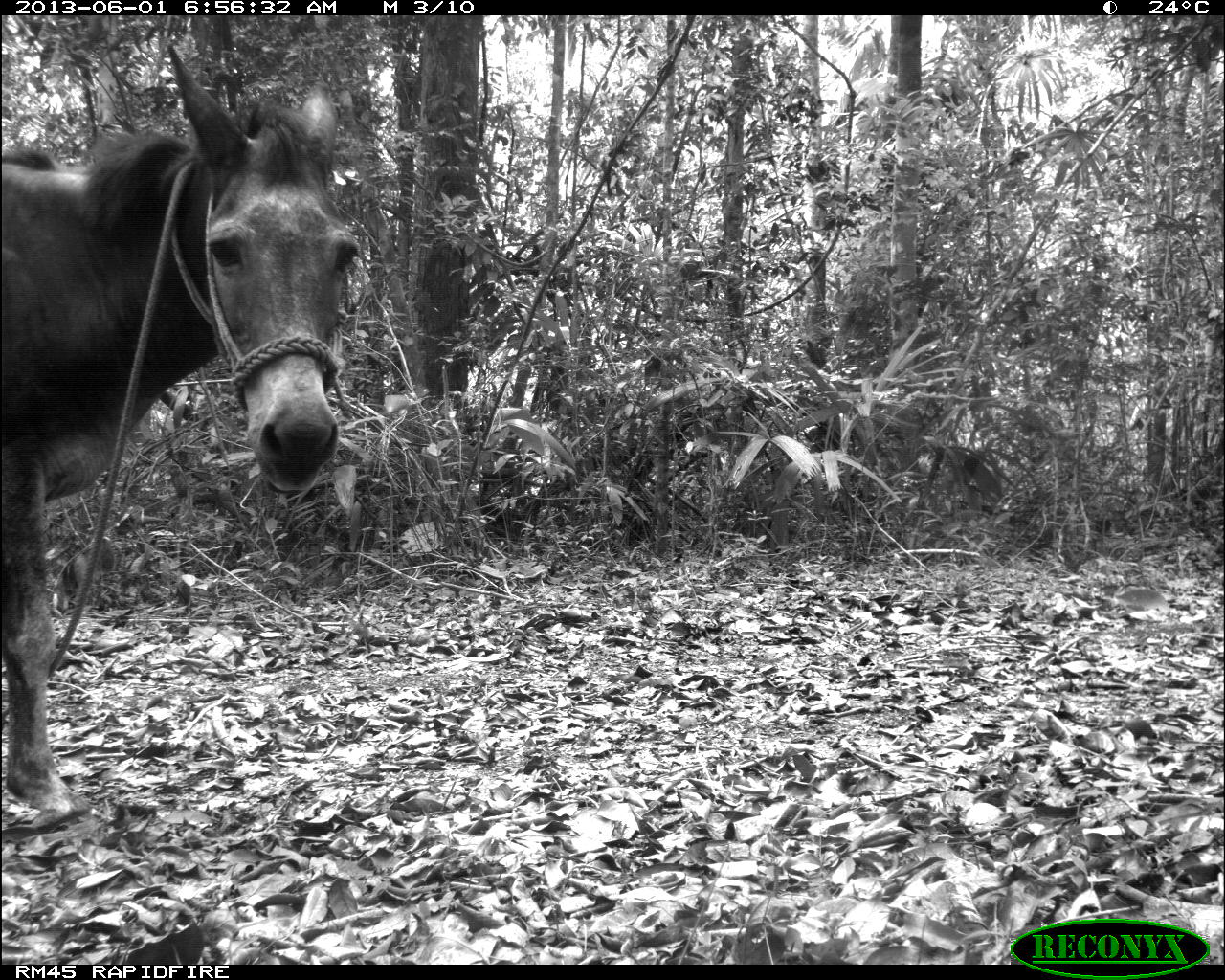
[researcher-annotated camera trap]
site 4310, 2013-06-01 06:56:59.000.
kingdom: Animalia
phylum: Chordata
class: Mammalia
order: Perissodactyla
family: Equidae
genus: Equus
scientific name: Equus ferus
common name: wild horse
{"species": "Equus ferus (wild horse)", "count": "1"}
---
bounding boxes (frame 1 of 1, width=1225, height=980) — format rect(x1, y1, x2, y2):
equus ferus: rect(0, 47, 360, 809)